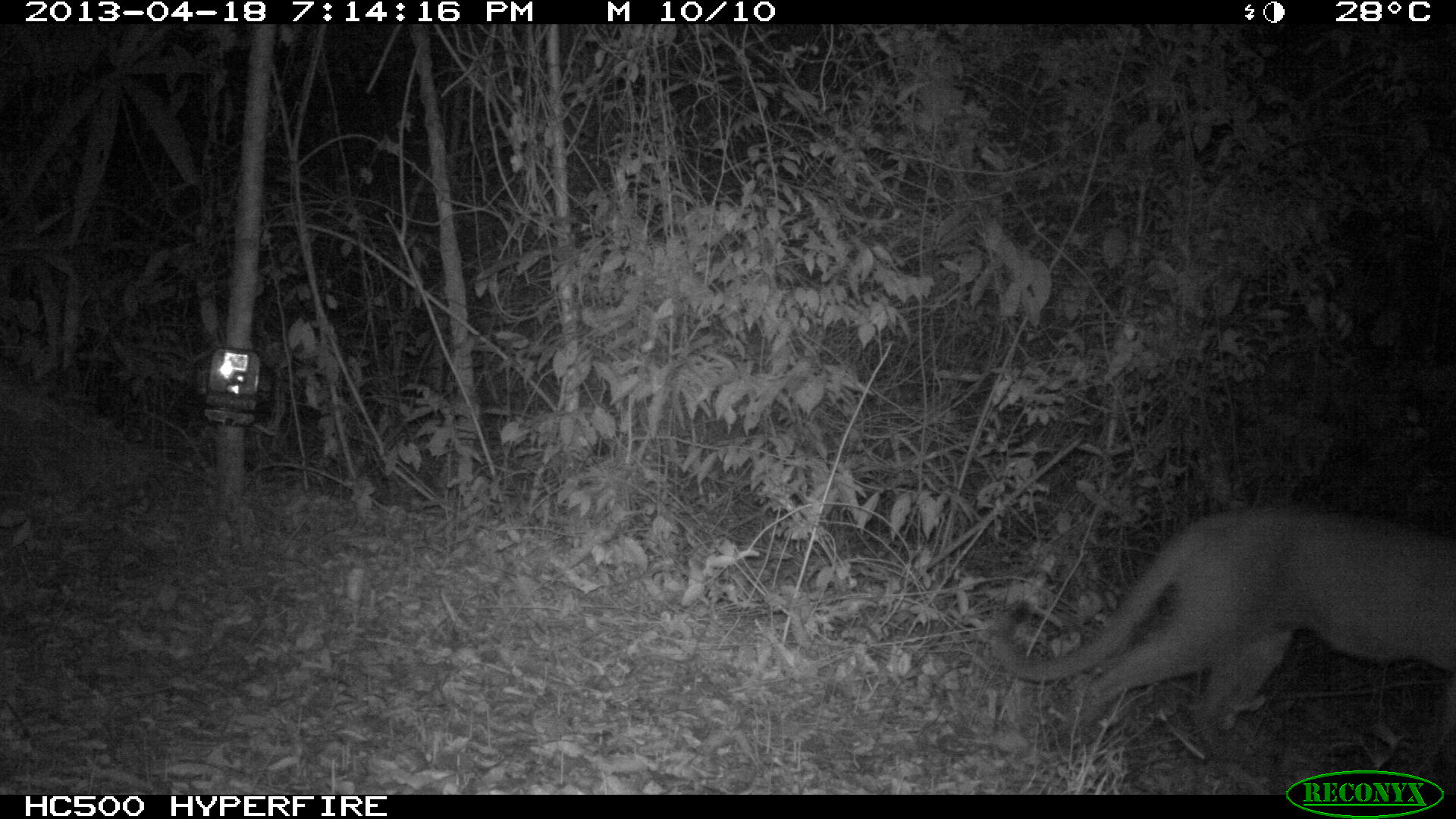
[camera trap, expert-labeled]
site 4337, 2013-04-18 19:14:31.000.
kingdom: Animalia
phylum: Chordata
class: Mammalia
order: Carnivora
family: Felidae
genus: Puma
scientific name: Puma concolor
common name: mountain lion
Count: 1.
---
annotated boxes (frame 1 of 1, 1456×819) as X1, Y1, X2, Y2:
puma concolor: 983, 500, 1456, 751